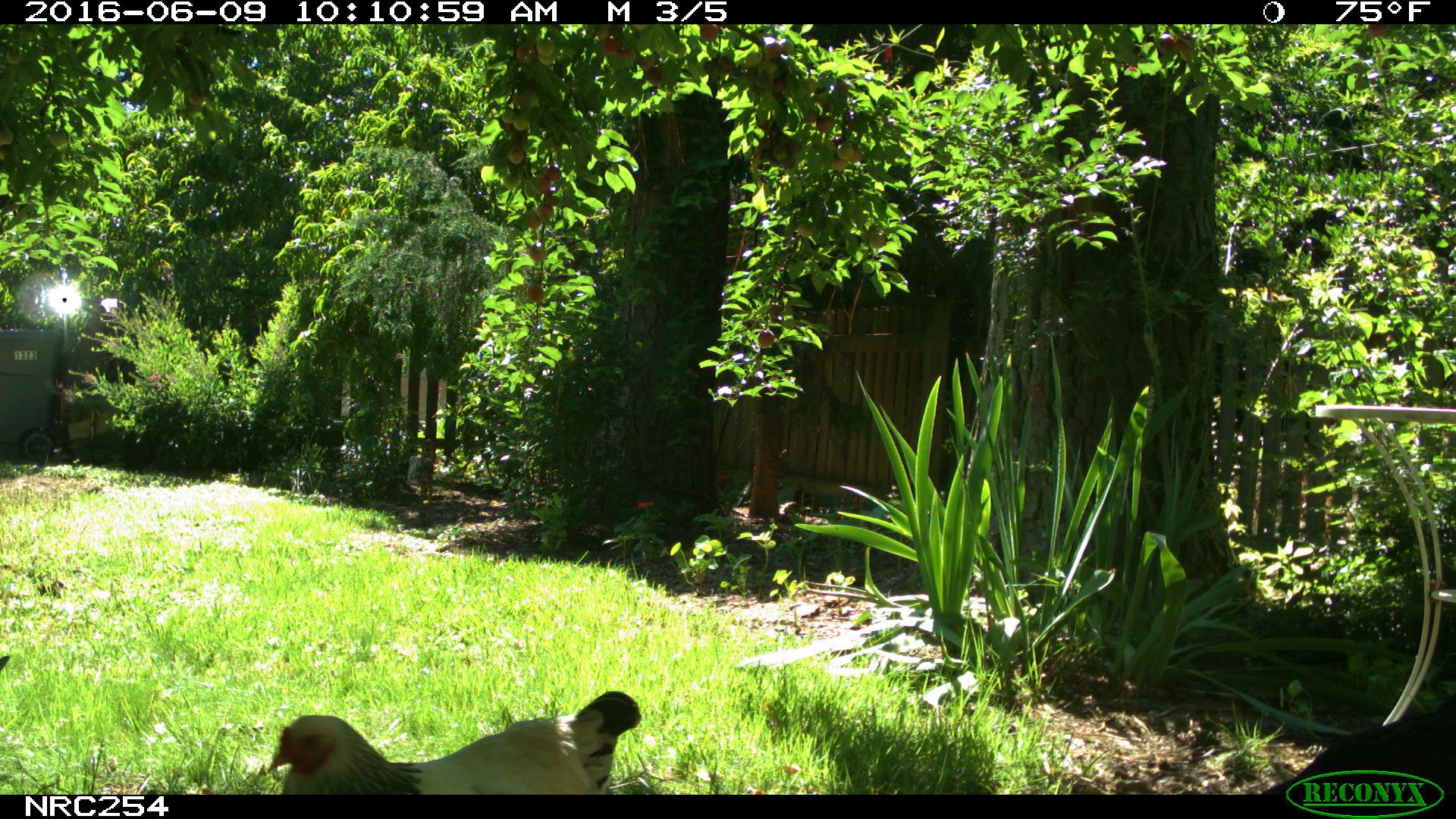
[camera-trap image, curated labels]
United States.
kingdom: Animalia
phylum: Chordata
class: Aves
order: Galliformes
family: Phasianidae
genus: Gallus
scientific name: Gallus gallus domesticus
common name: domestic chicken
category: Chicken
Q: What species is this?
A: Chicken (domestic chicken) (Gallus gallus domesticus).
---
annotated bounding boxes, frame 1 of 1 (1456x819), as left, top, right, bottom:
Chicken: 260, 663, 651, 798